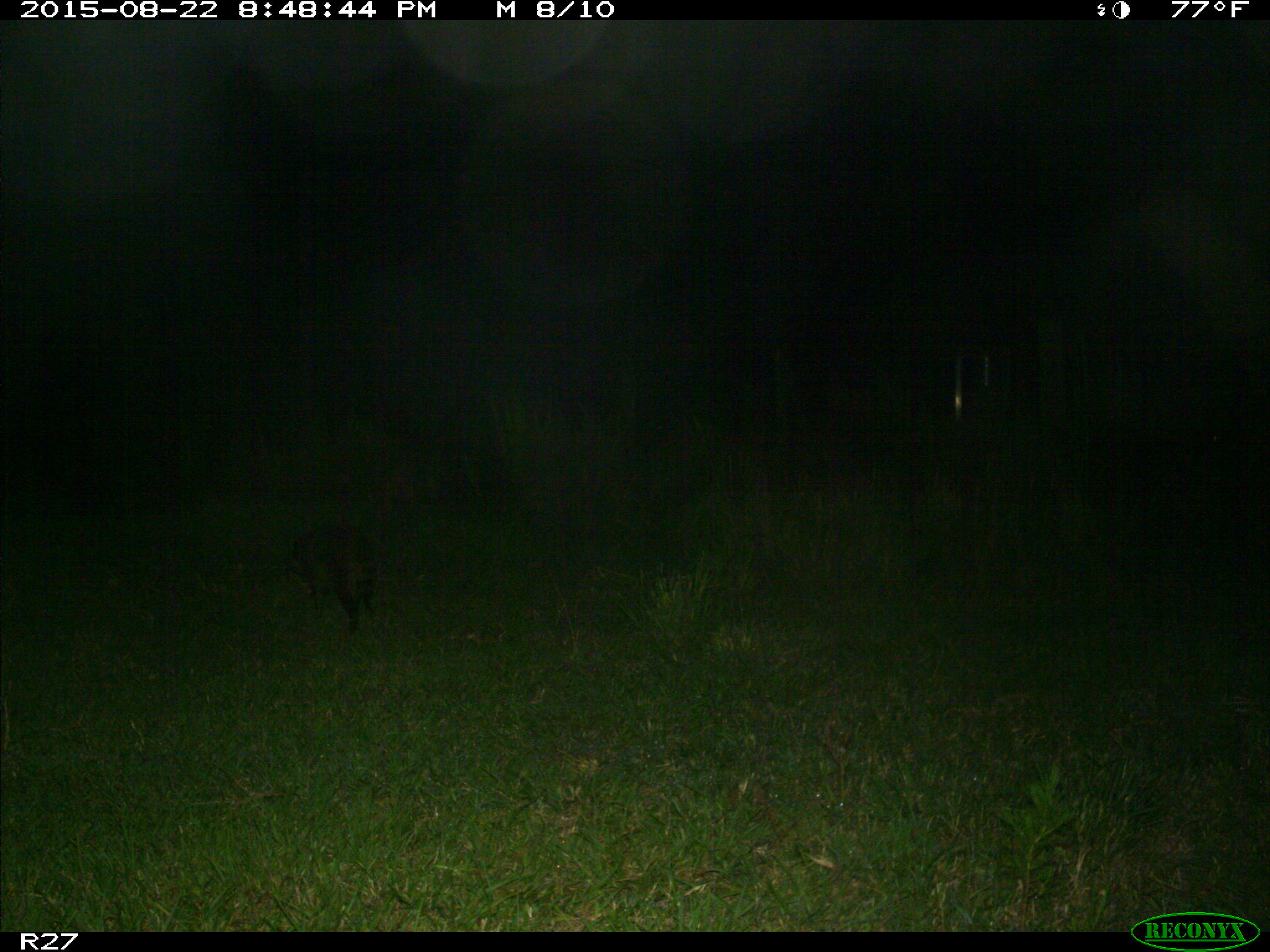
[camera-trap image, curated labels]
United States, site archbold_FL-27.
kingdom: Animalia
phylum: Chordata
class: Mammalia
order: Carnivora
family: Procyonidae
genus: Procyon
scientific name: Procyon lotor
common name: common raccoon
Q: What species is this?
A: Procyon lotor (common raccoon).